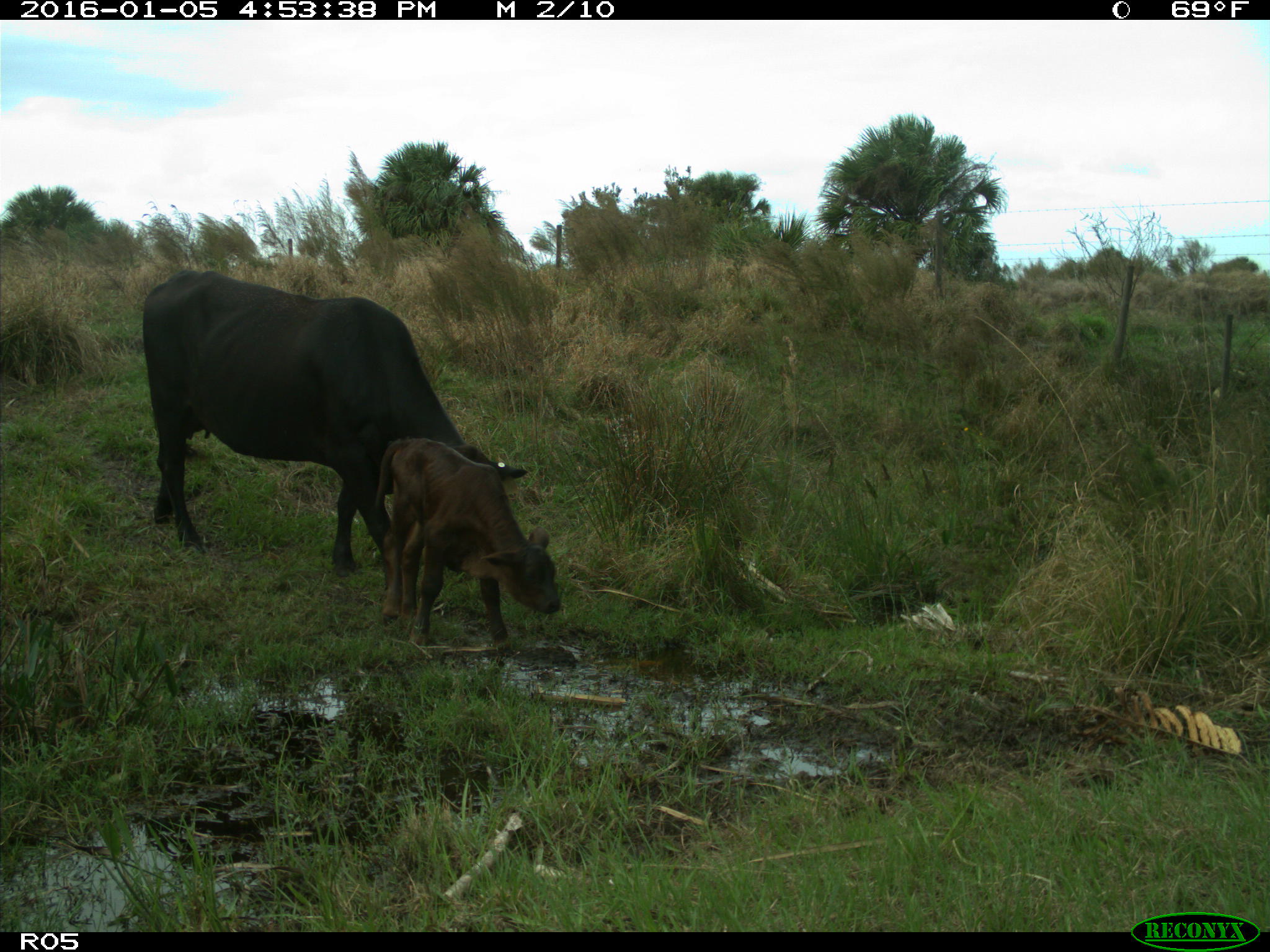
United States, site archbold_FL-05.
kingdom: Animalia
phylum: Chordata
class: Mammalia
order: Artiodactyla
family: Bovidae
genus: Bos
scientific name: Bos taurus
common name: domestic cow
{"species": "Bos taurus (domestic cow)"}